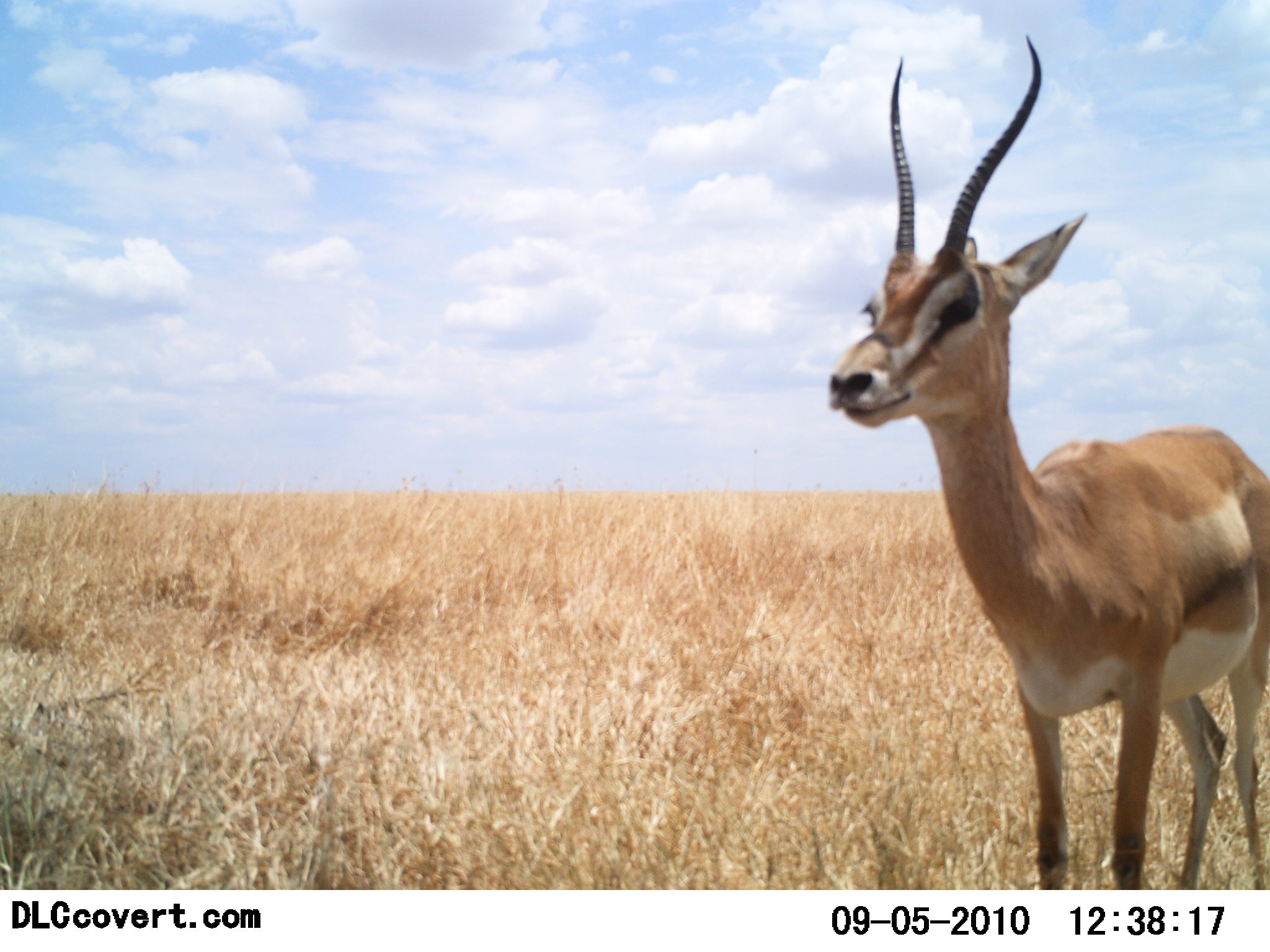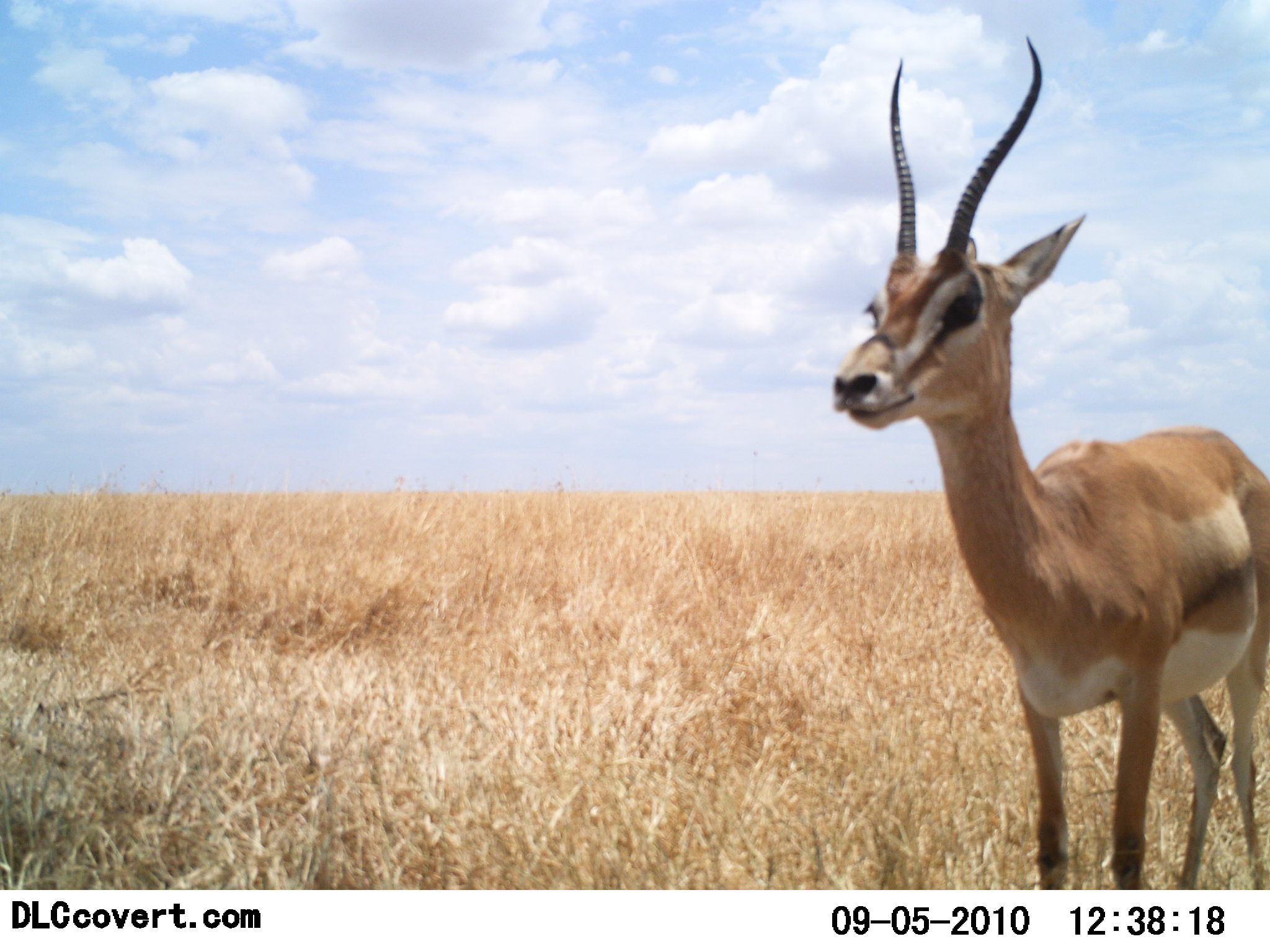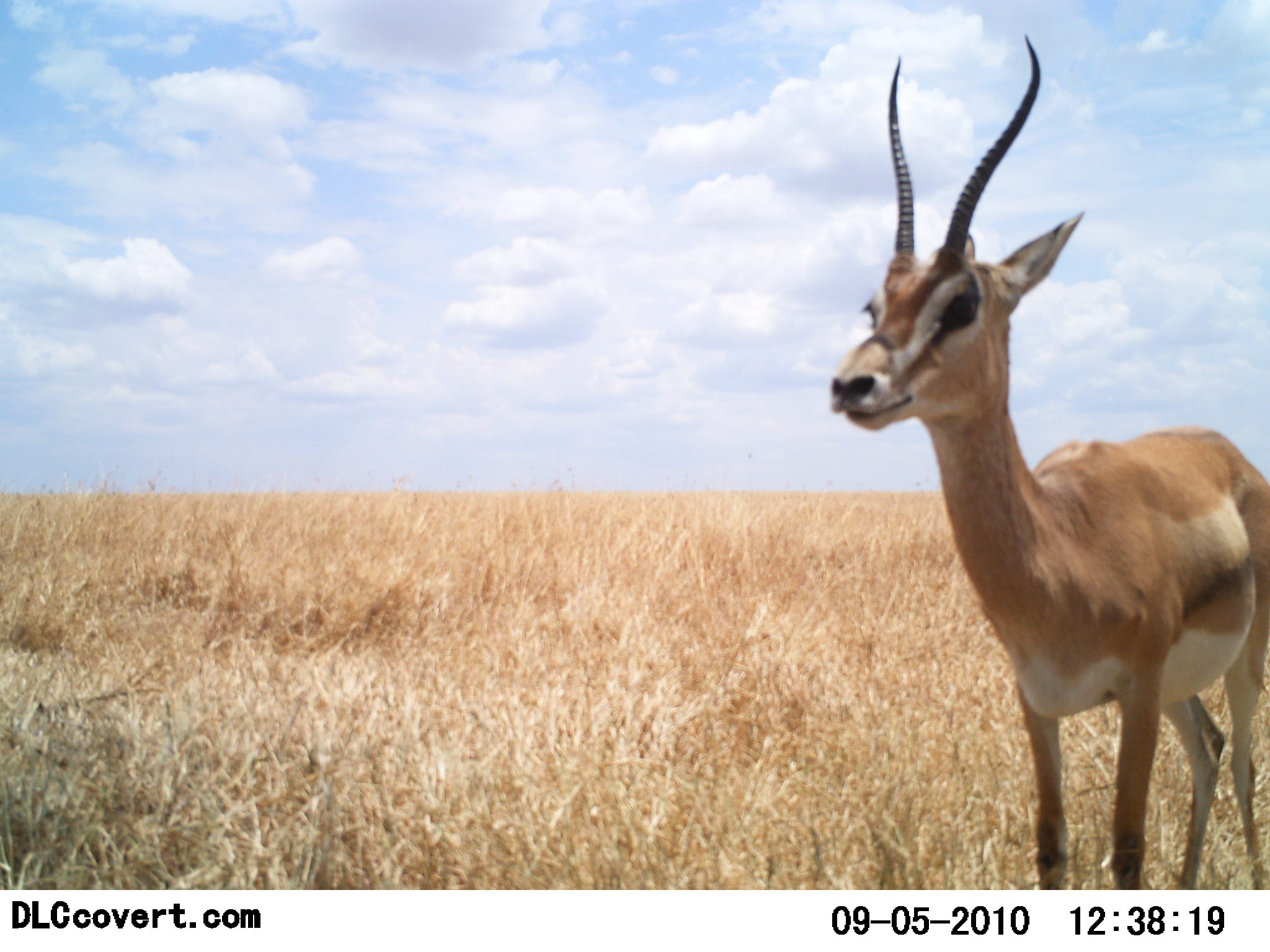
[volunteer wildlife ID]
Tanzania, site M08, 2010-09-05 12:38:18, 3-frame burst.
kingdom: Animalia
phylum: Chordata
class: Mammalia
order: Artiodactyla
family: Bovidae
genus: Nanger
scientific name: Nanger granti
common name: grant's gazelle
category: gazellegrants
Gazellegrants (grant's gazelle) (Nanger granti), count 1. Behavior (volunteer vote fractions): standing 100%, resting 6%, moving 0%, interacting 0%. Young present (vote fraction): 0%. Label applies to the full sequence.